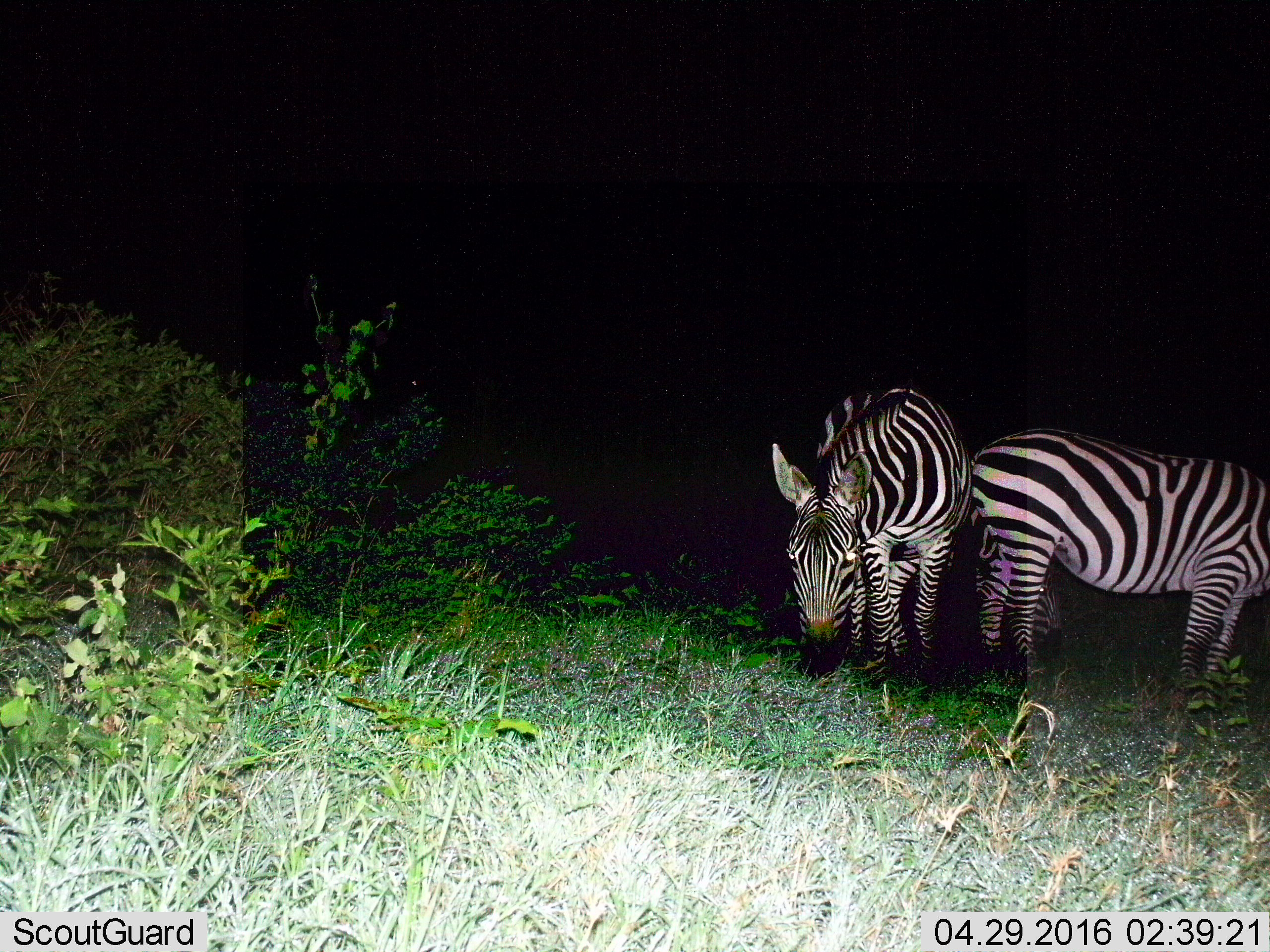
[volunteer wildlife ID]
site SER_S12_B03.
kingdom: Animalia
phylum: Chordata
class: Mammalia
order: Perissodactyla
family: Equidae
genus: Equus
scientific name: Equus quagga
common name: plains zebra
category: zebraplains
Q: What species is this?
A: Zebraplains (plains zebra) (Equus quagga).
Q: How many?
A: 3.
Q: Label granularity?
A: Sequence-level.